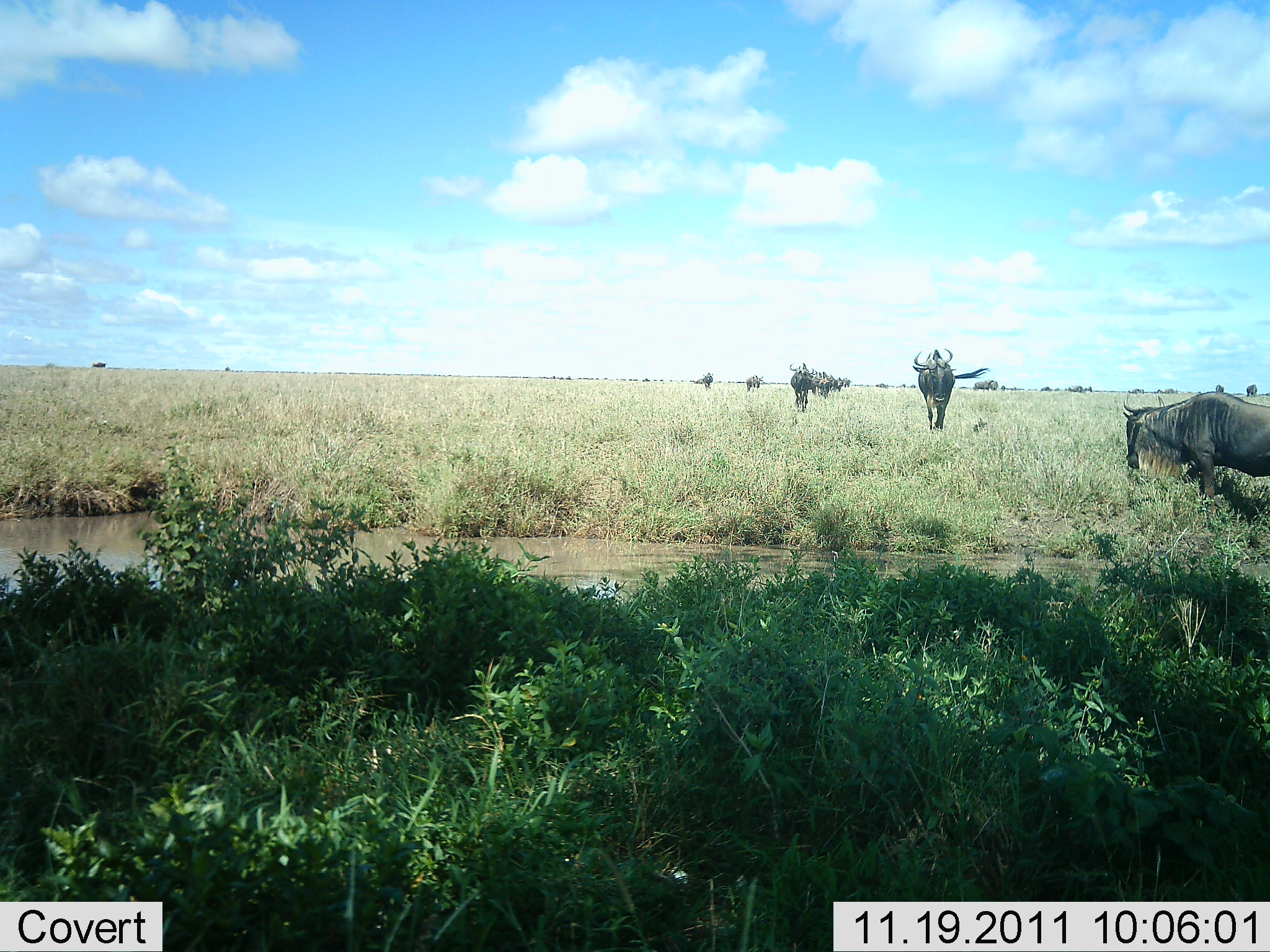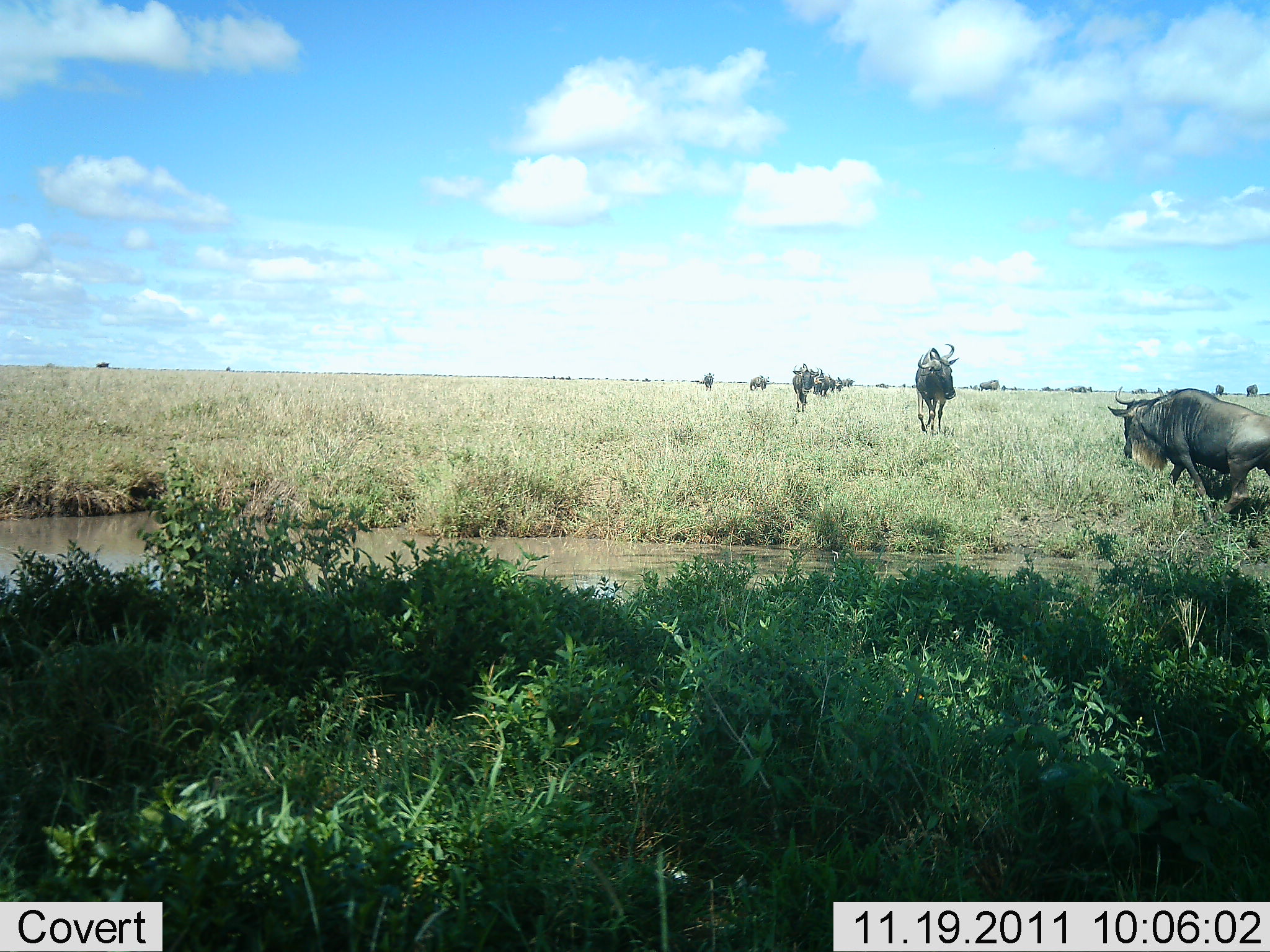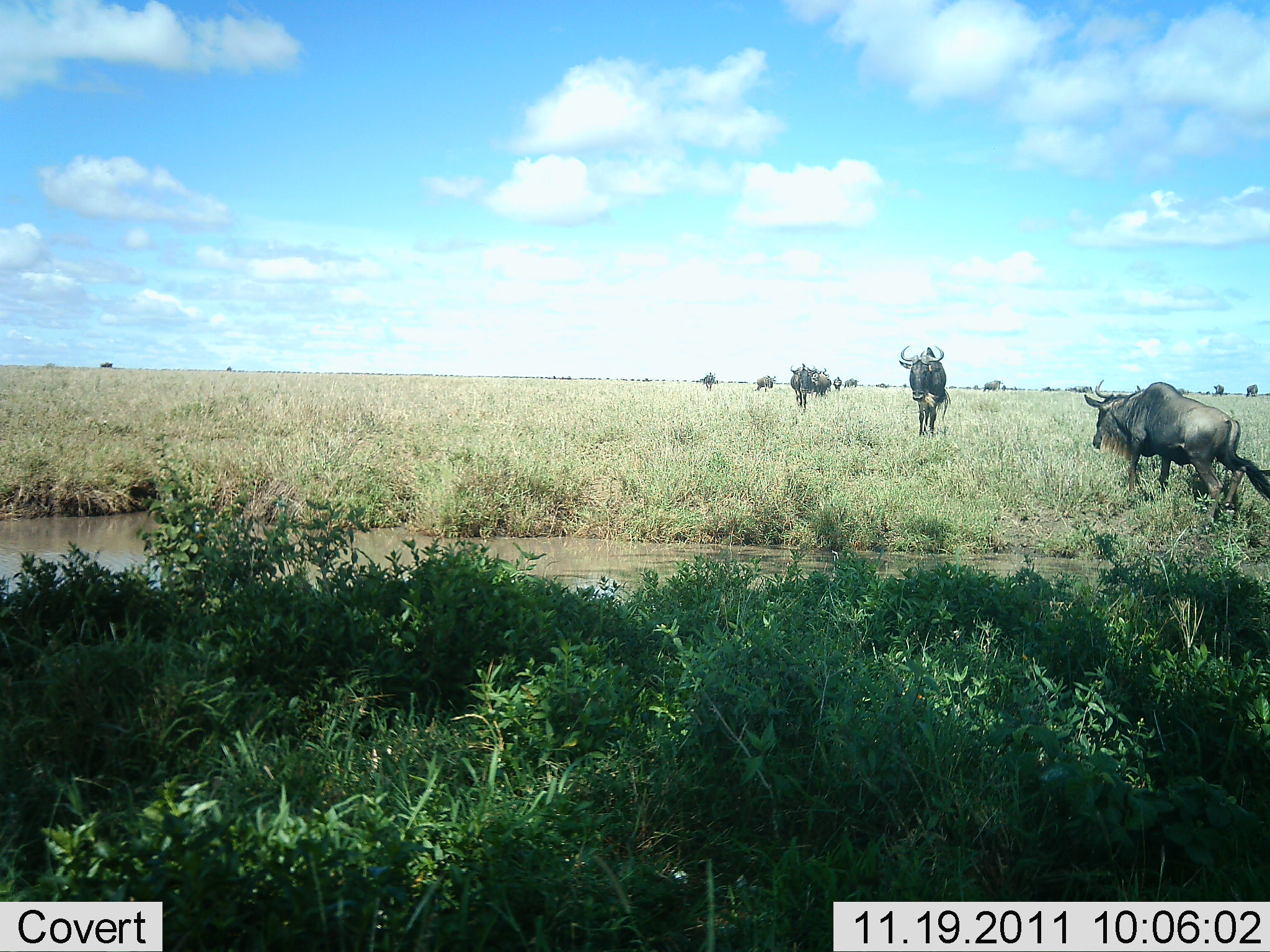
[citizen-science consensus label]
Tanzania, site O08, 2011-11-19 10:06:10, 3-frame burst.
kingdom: Animalia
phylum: Chordata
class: Mammalia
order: Artiodactyla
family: Bovidae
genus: Connochaetes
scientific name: Connochaetes taurinus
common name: blue wildebeest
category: wildebeest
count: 11-50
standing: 20%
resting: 10%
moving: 100%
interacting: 0%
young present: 0%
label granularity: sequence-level